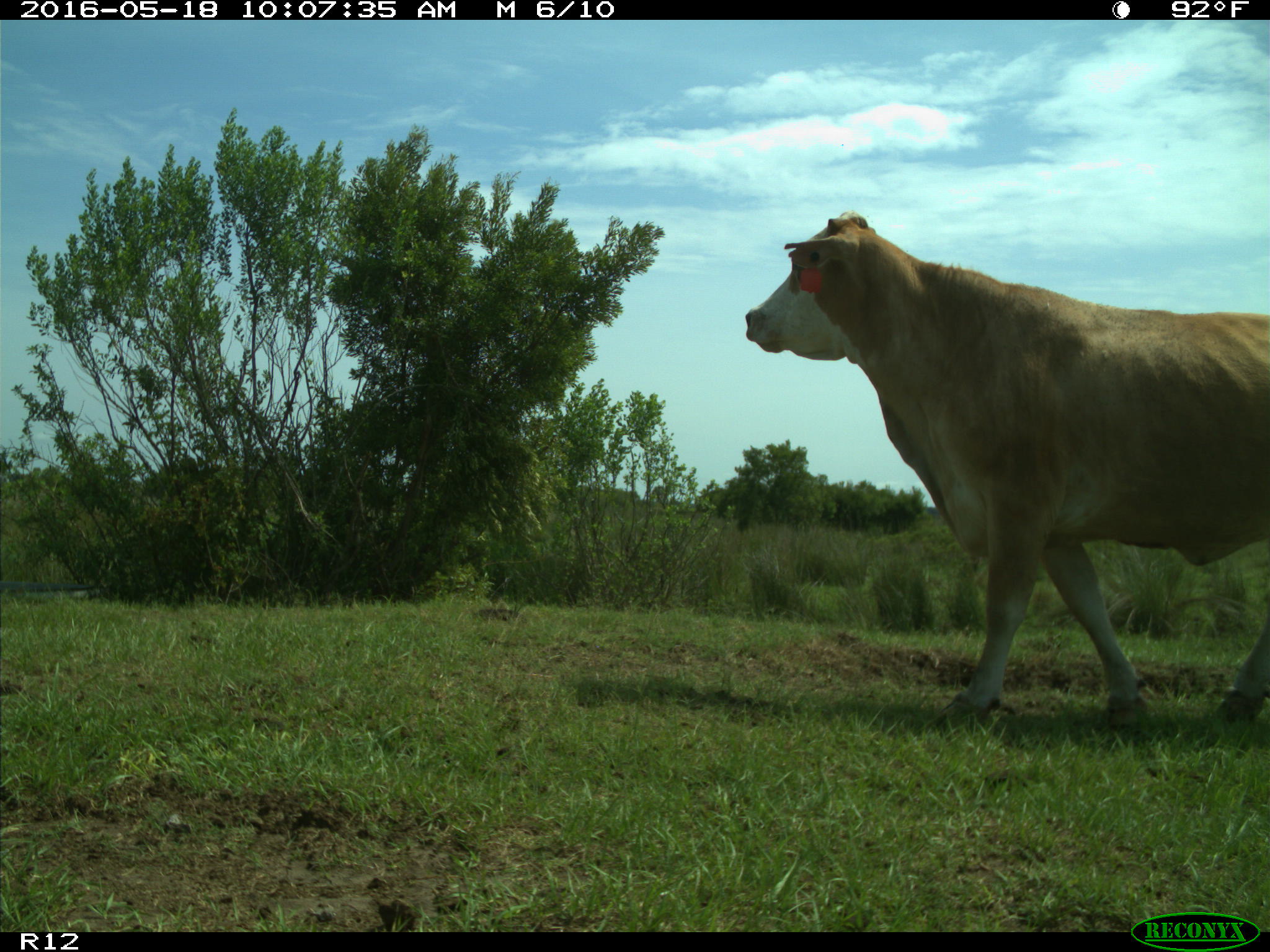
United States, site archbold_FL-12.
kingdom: Animalia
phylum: Chordata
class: Mammalia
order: Artiodactyla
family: Bovidae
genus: Bos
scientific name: Bos taurus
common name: domestic cow